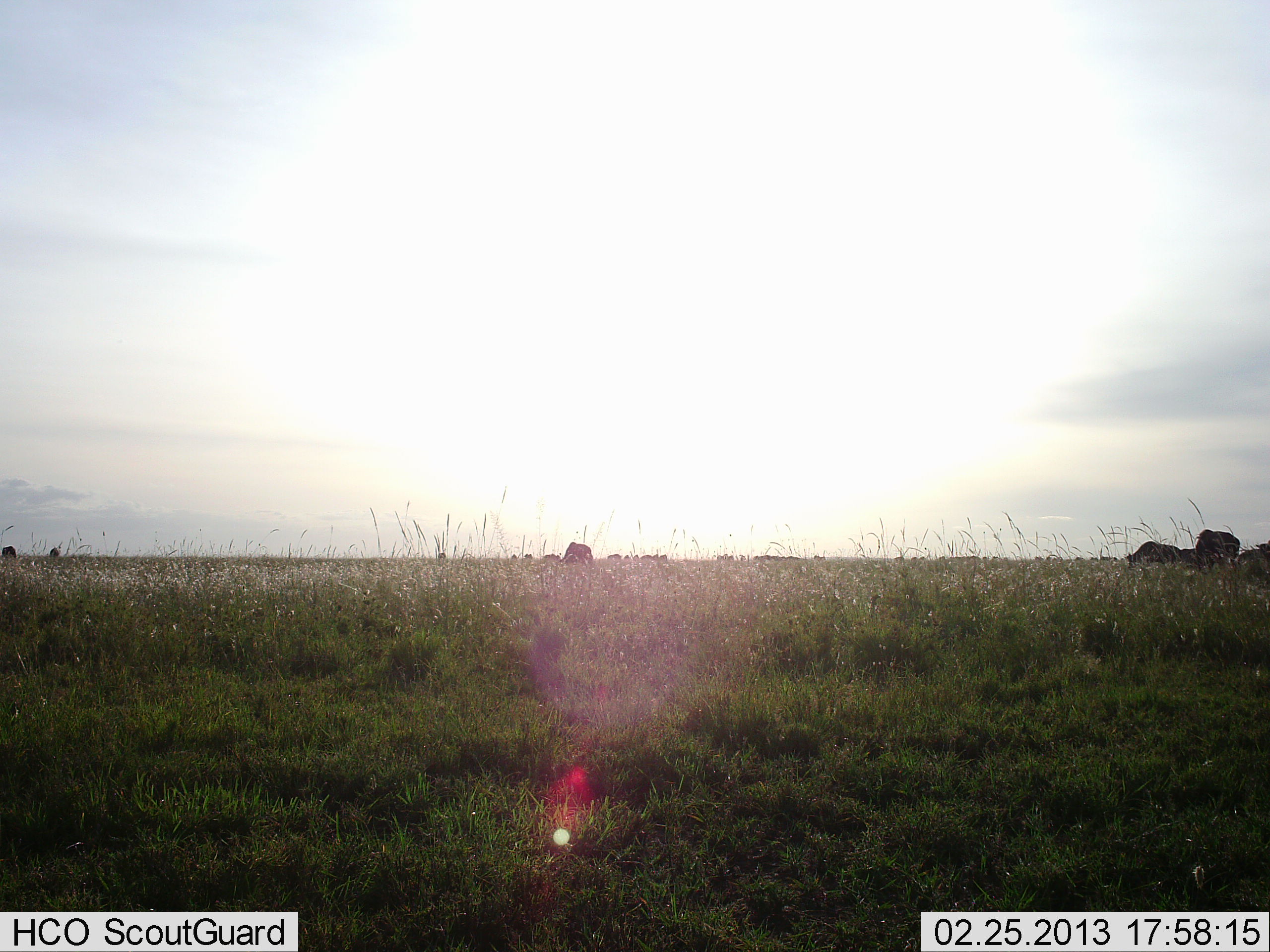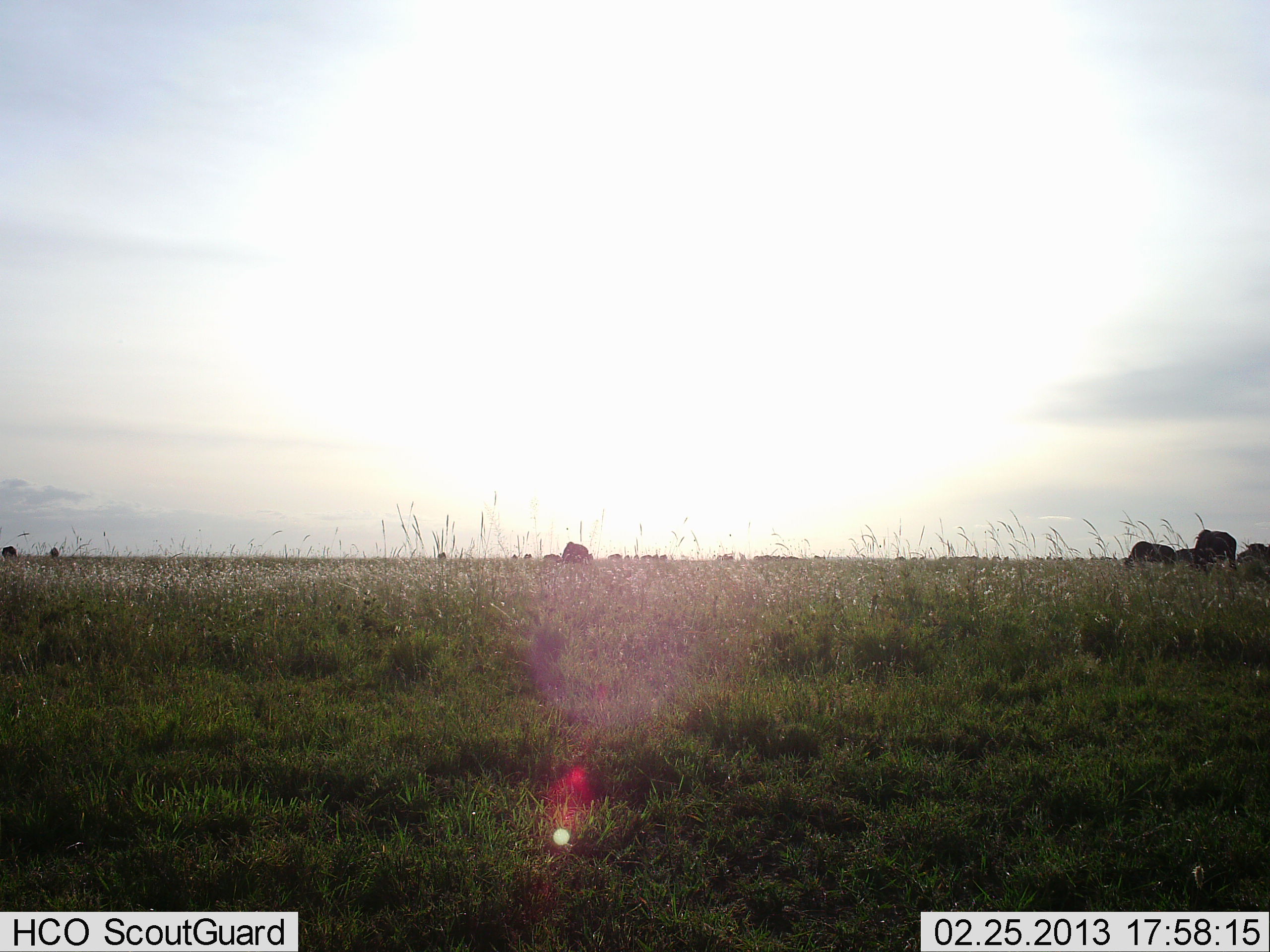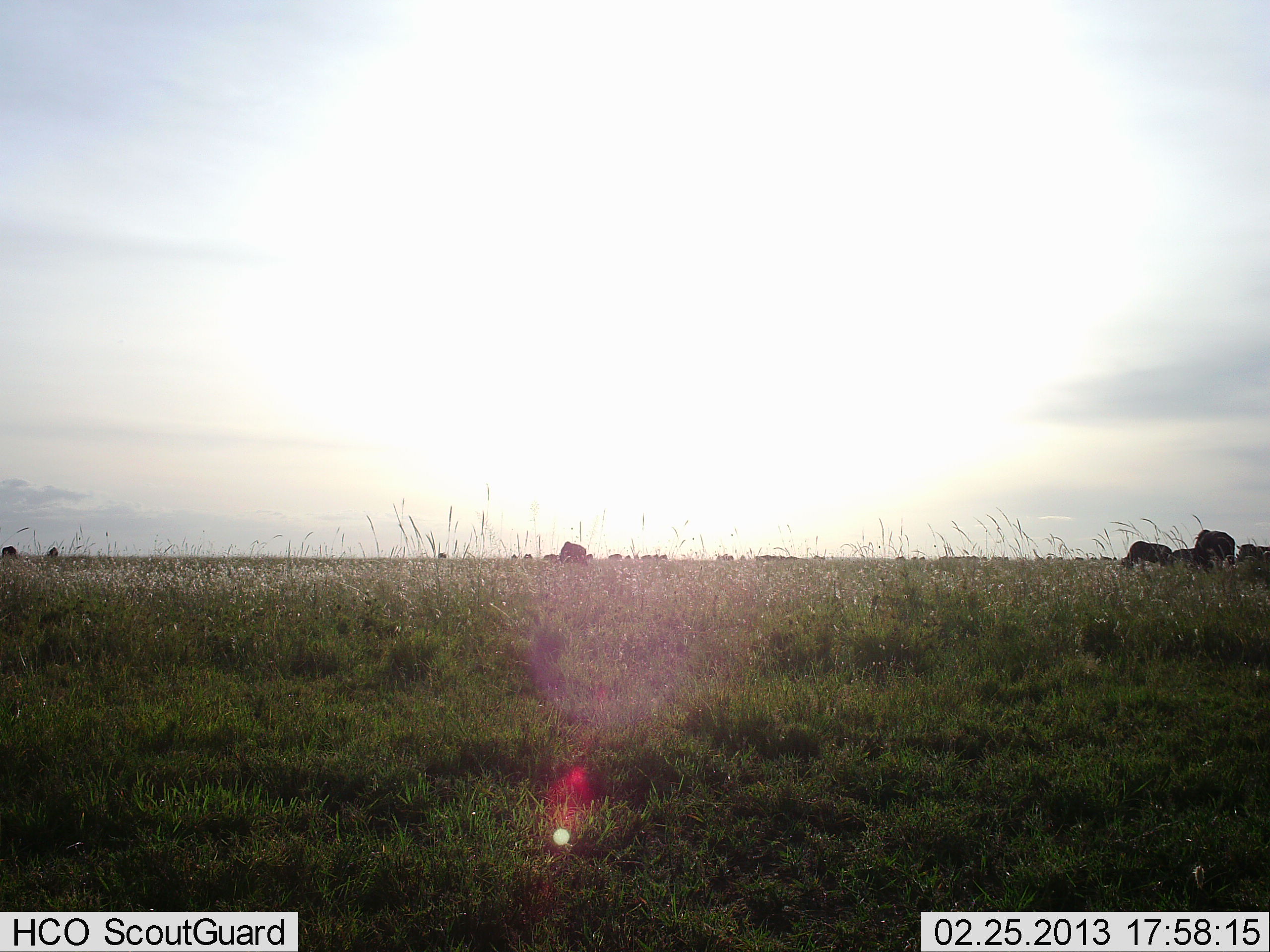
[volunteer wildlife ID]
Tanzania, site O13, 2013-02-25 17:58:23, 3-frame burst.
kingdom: Animalia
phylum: Chordata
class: Mammalia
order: Artiodactyla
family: Bovidae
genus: Connochaetes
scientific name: Connochaetes taurinus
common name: blue wildebeest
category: wildebeest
Wildebeest (blue wildebeest) (Connochaetes taurinus), count 11-50. Behavior (volunteer vote fractions): standing 25%, resting 0%, moving 12%, interacting 0%. Young present (vote fraction): 0%. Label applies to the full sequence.